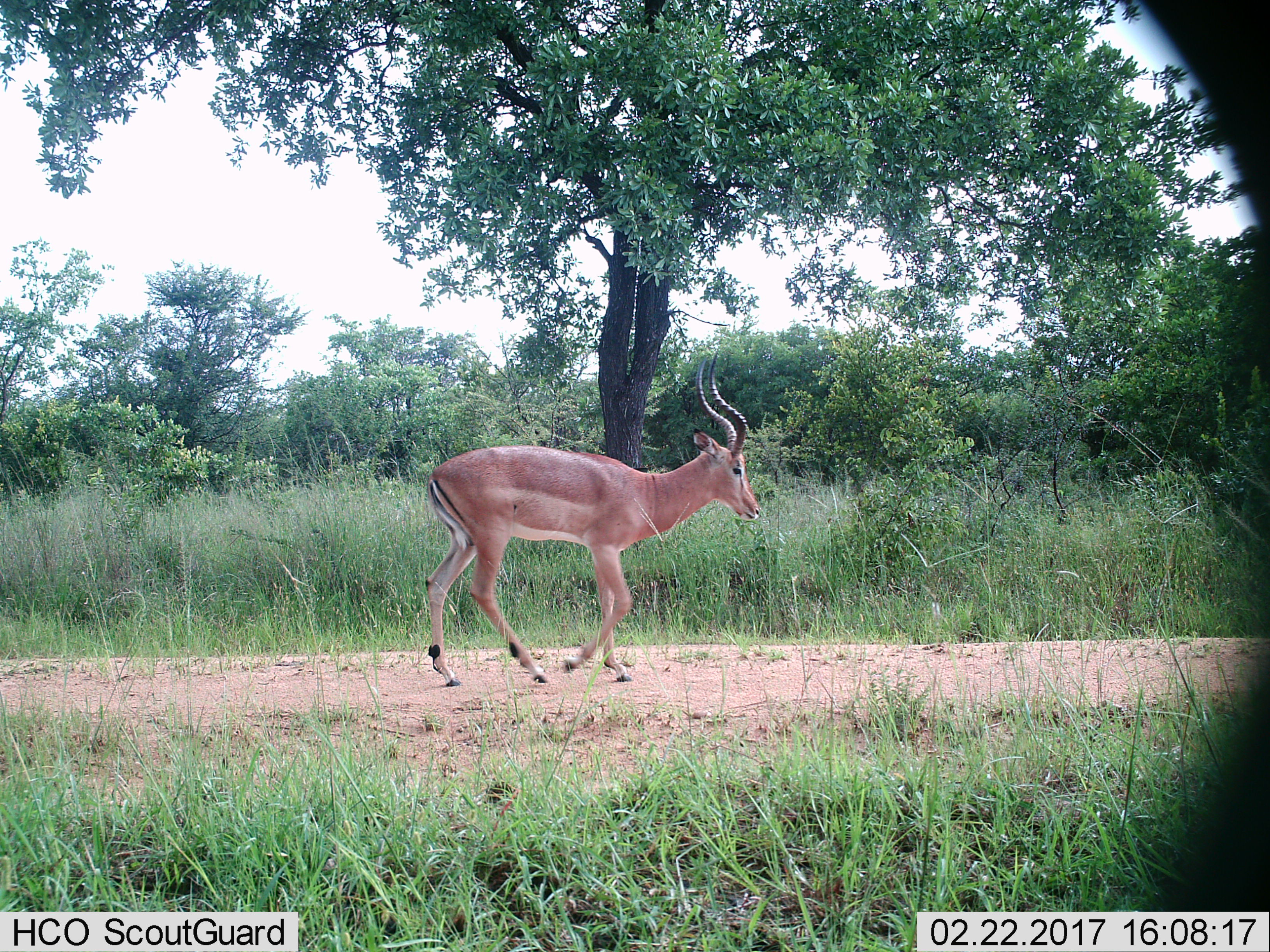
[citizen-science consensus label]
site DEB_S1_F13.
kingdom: Animalia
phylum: Chordata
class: Mammalia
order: Artiodactyla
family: Bovidae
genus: Aepyceros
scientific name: Aepyceros melampus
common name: impala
Impala (Aepyceros melampus), count 1. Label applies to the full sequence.